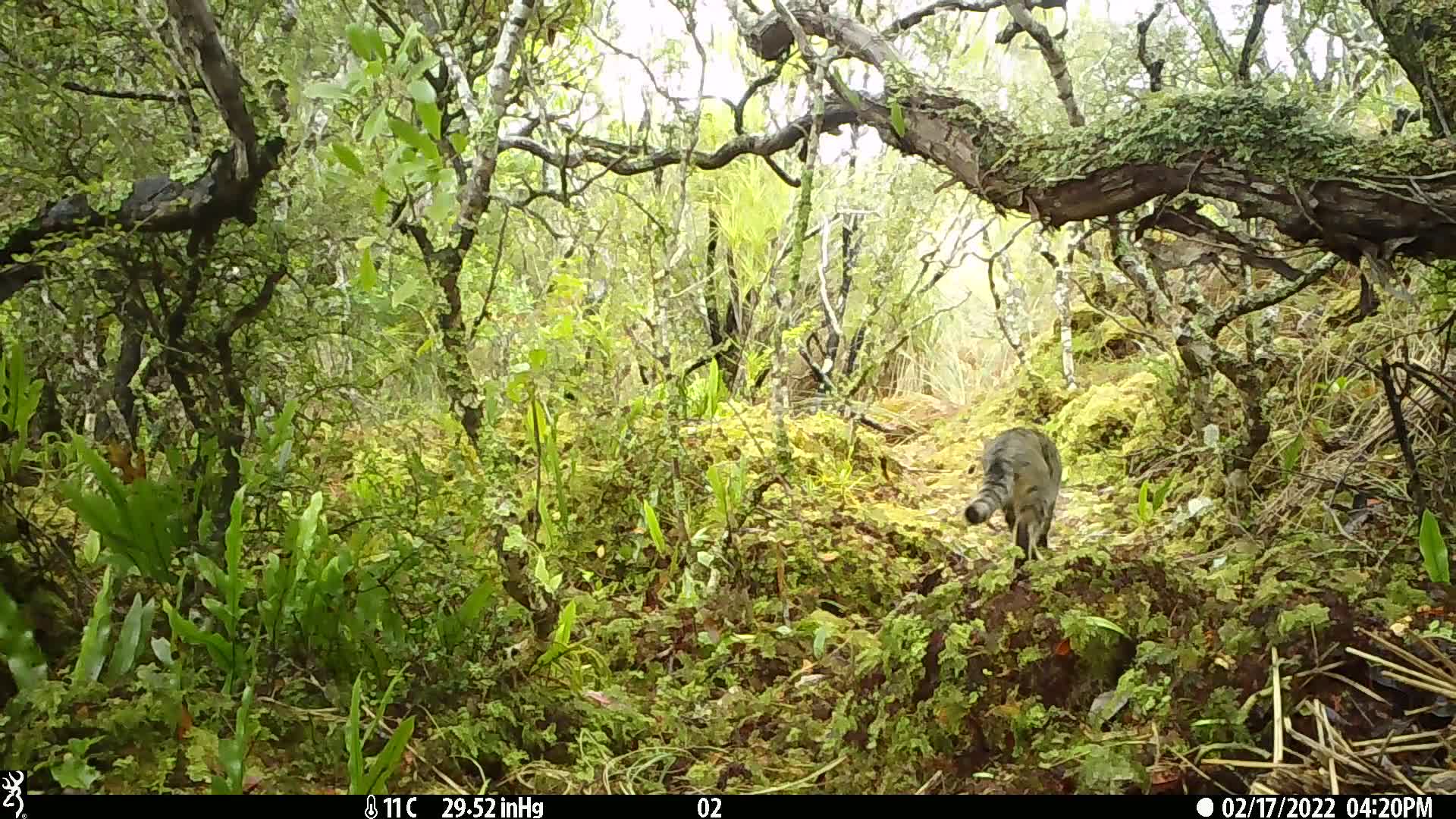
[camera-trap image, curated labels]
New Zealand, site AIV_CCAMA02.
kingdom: Animalia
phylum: Chordata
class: Mammalia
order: Carnivora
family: Felidae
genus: Felis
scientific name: Felis catus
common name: domestic cat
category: cat